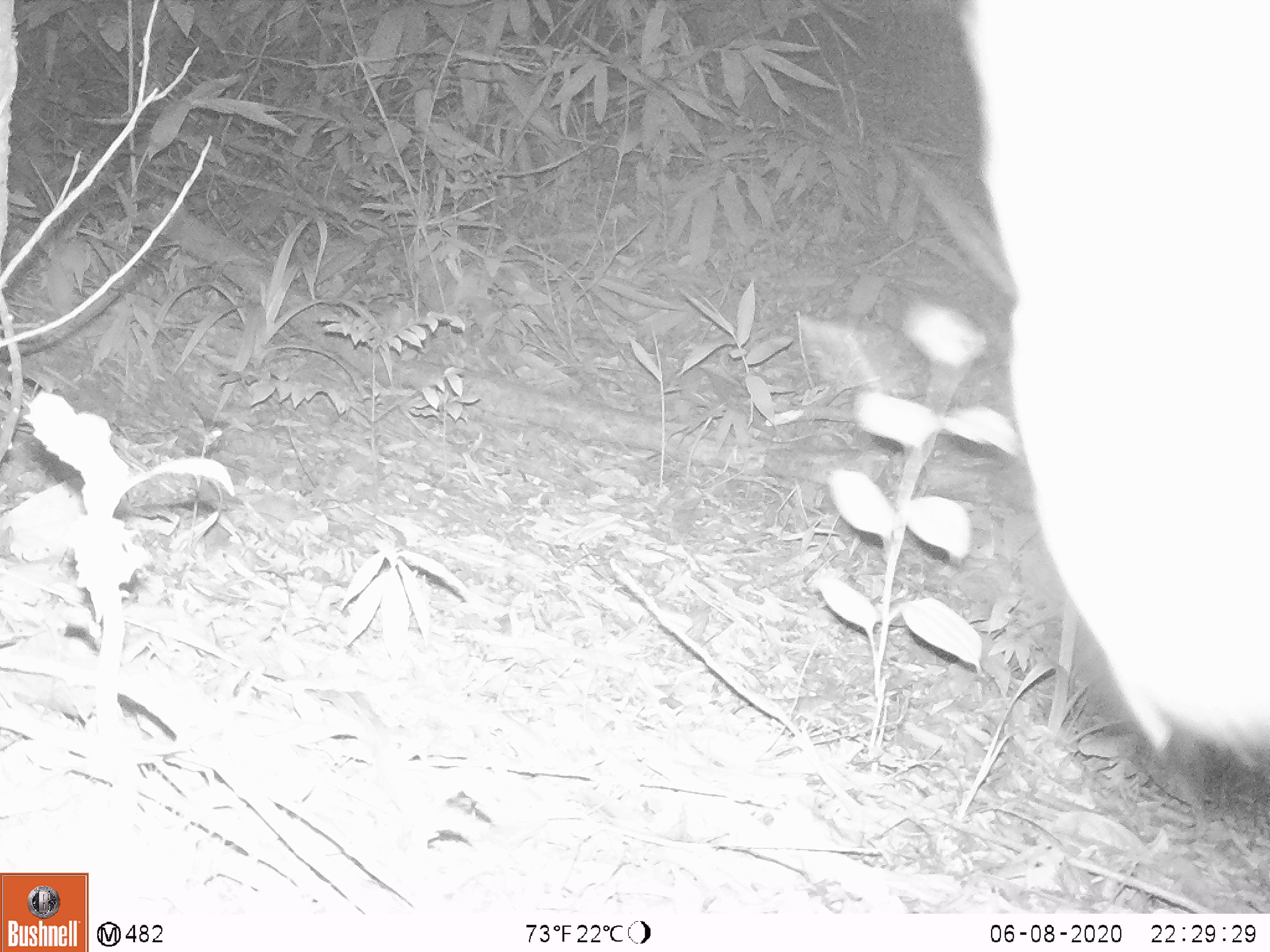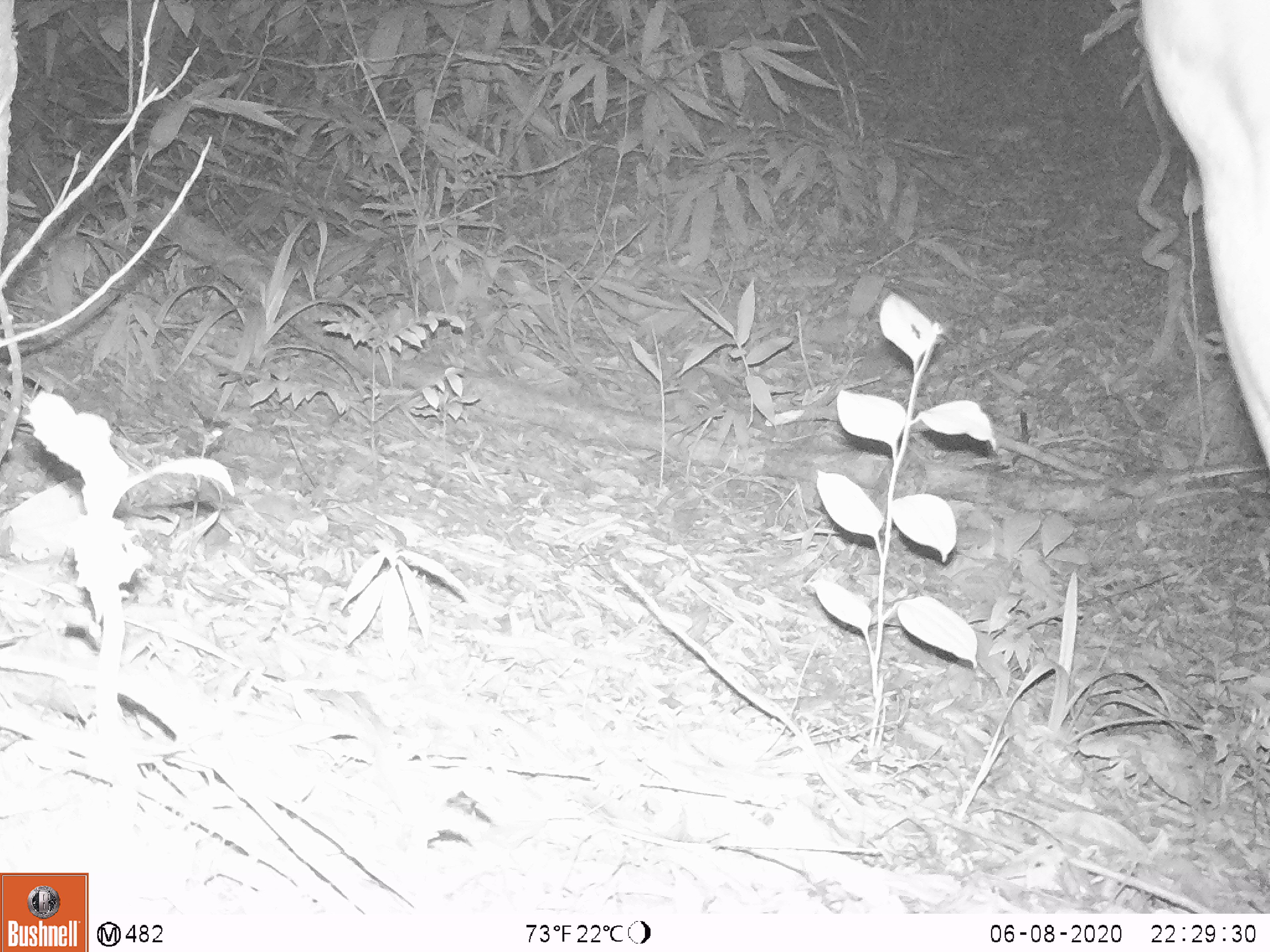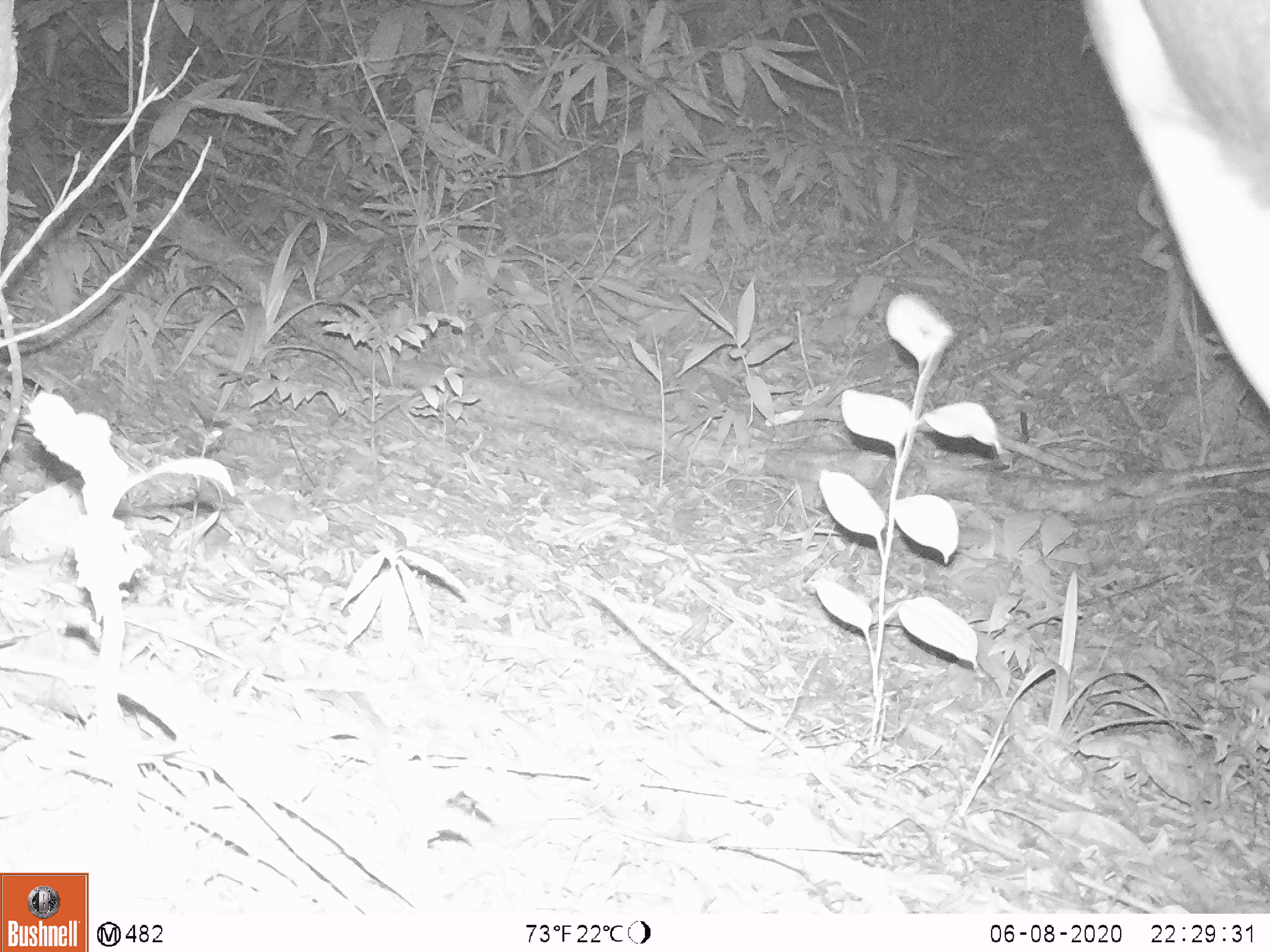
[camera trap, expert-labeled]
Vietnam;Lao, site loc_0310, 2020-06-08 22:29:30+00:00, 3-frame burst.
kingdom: Animalia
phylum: Chordata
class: Mammalia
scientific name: Mammalia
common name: mammal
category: unidentified mammal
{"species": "unidentified mammal (mammal) (Mammalia)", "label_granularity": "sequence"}